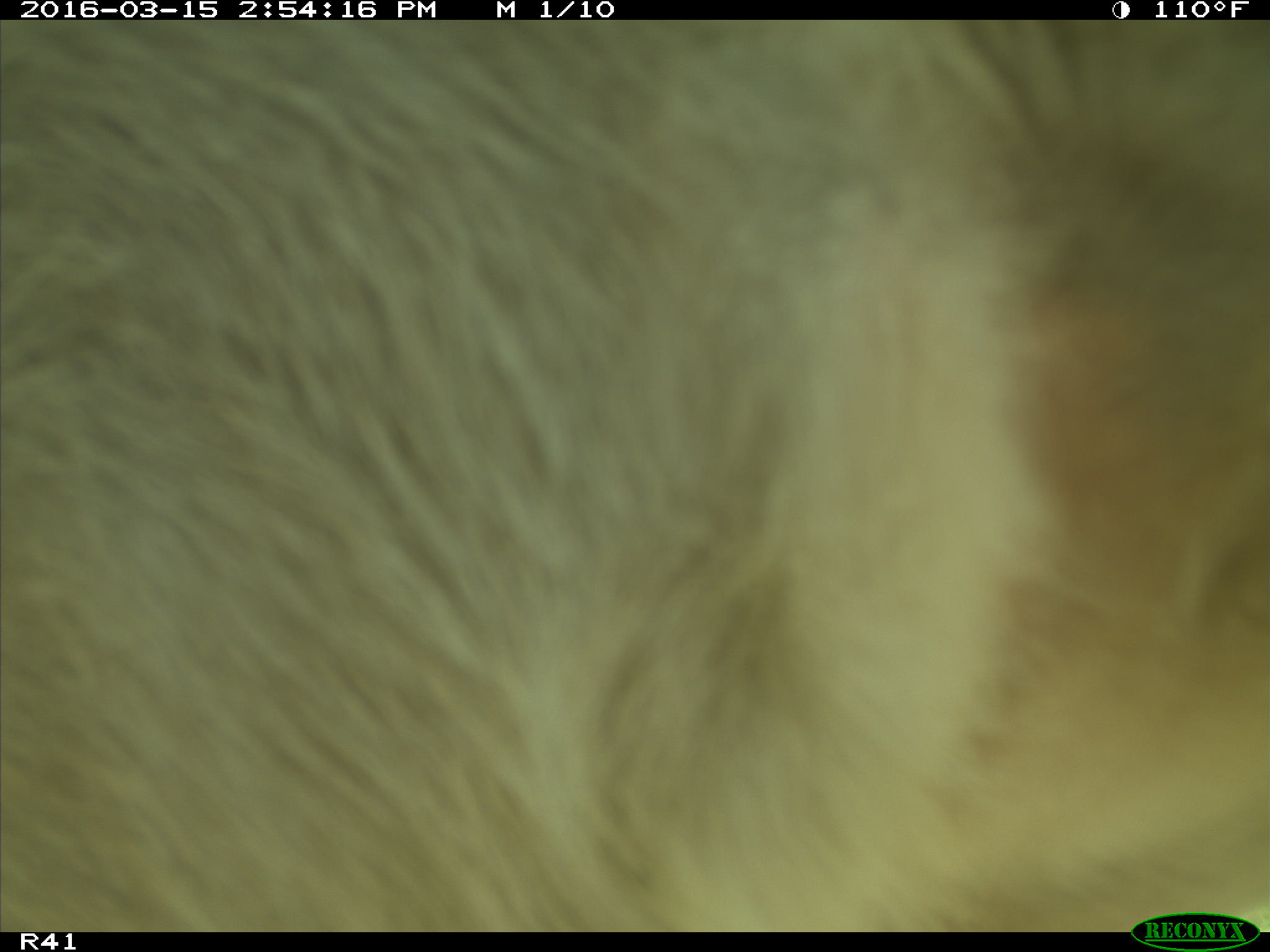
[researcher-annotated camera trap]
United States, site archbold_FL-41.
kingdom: Animalia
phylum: Chordata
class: Mammalia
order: Artiodactyla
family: Bovidae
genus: Bos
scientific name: Bos taurus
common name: domestic cow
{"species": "Bos taurus (domestic cow)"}